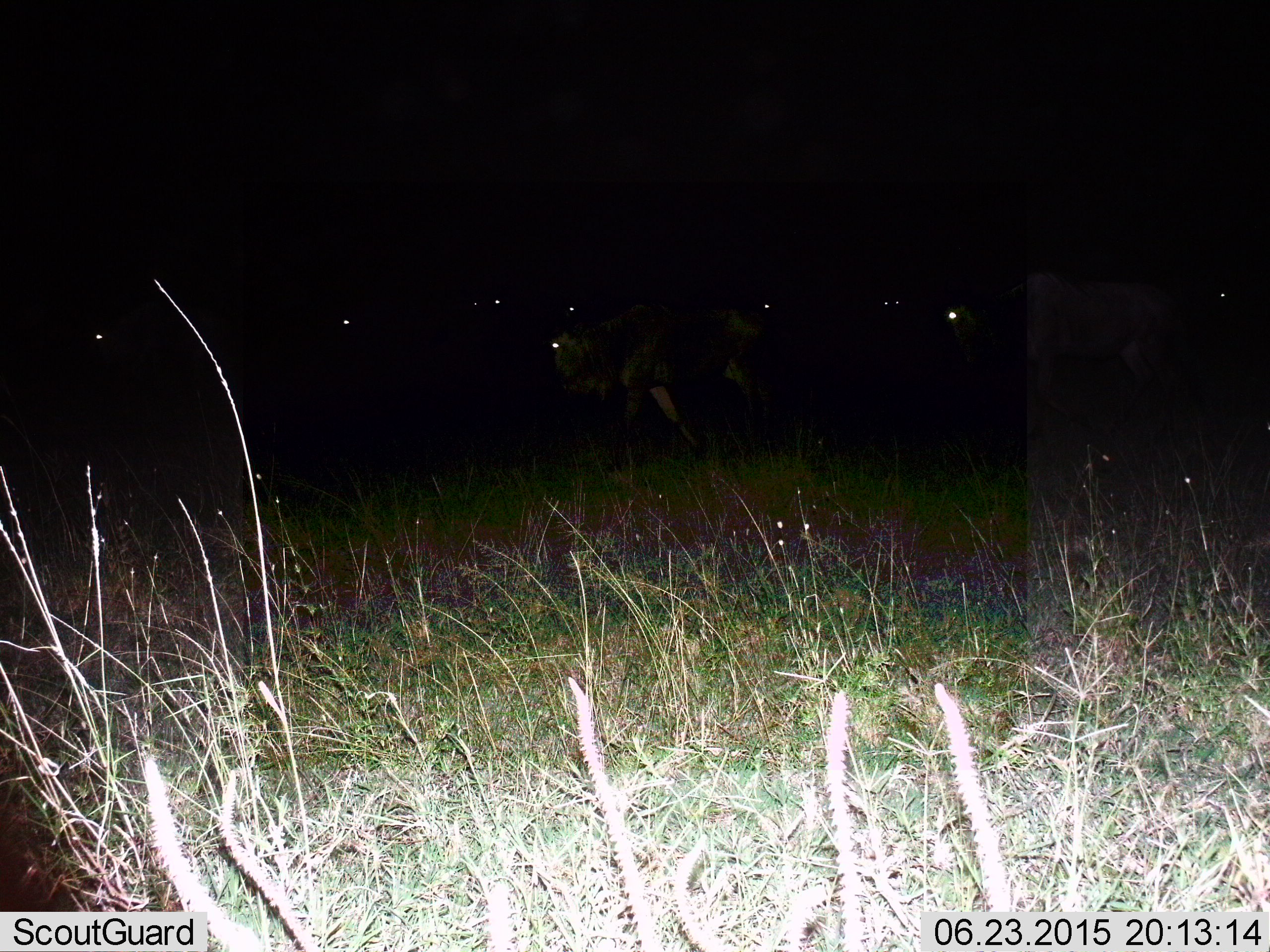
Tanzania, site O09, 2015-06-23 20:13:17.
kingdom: Animalia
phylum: Chordata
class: Mammalia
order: Artiodactyla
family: Bovidae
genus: Connochaetes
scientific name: Connochaetes taurinus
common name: blue wildebeest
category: wildebeest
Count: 10.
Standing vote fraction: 50%.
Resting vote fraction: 10%.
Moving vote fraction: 60%.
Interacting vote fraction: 0%.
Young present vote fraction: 10%.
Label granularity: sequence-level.